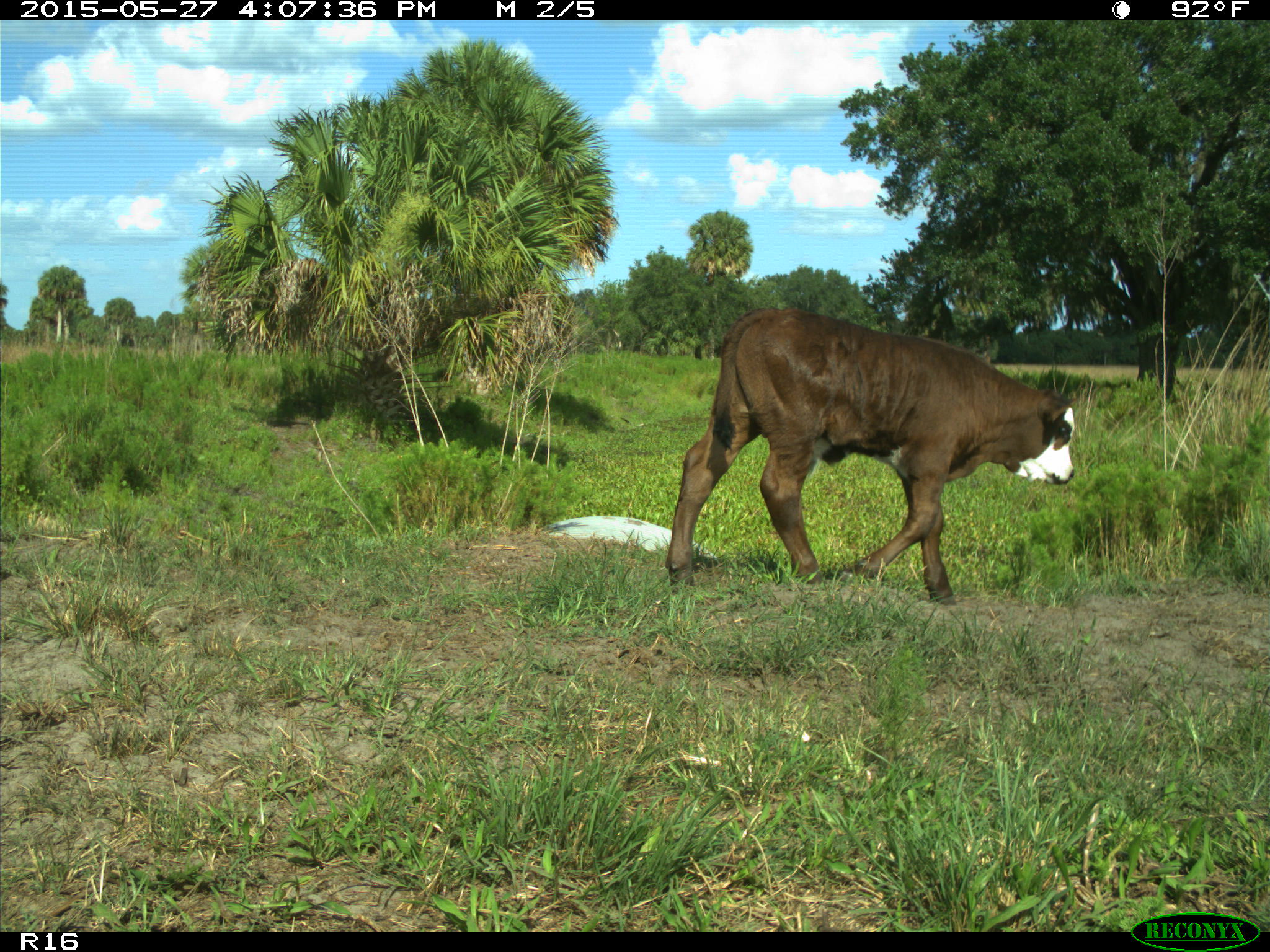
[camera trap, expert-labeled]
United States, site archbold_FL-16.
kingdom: Animalia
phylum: Chordata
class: Mammalia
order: Artiodactyla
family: Bovidae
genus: Bos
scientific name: Bos taurus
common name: domestic cow